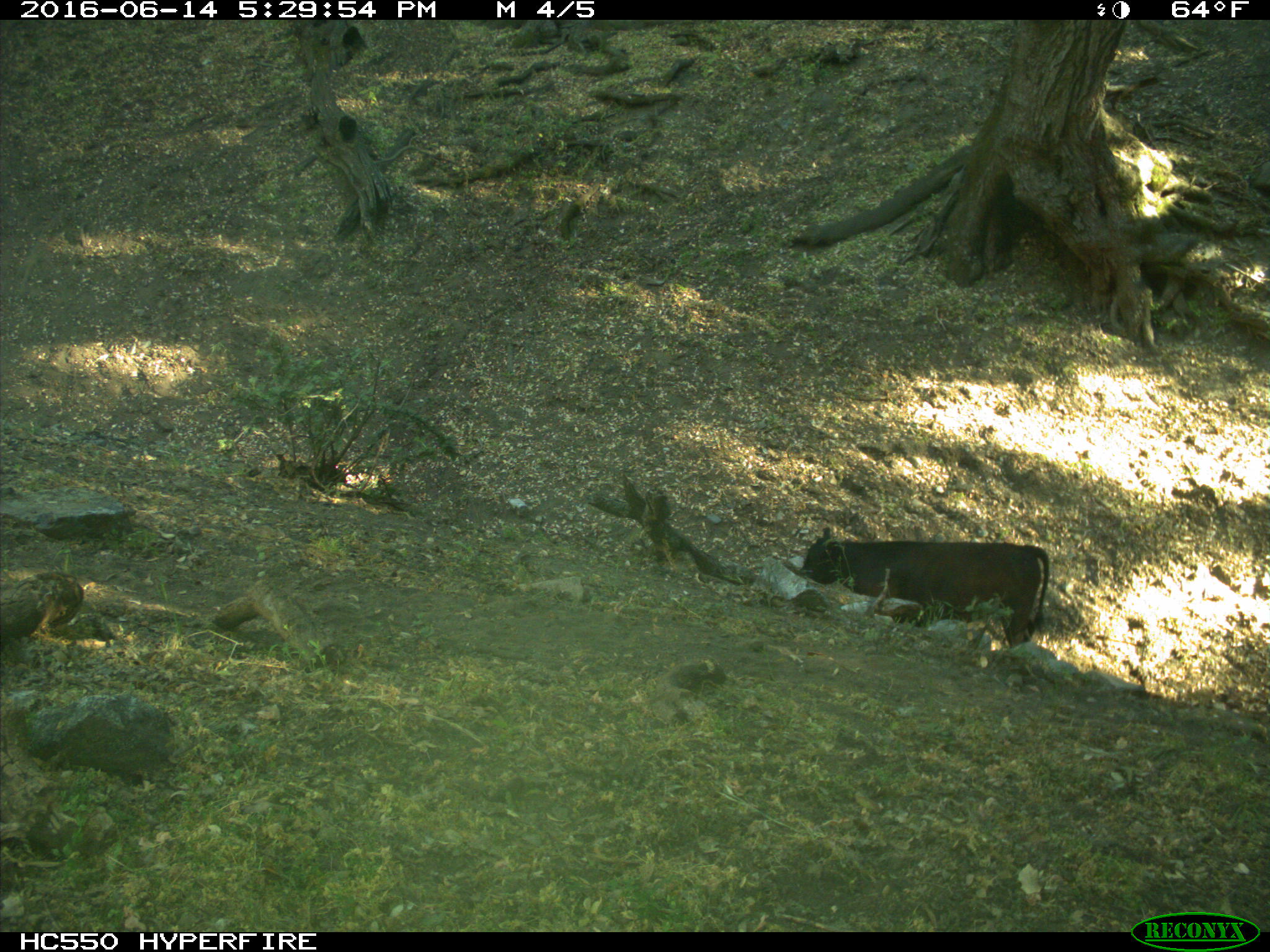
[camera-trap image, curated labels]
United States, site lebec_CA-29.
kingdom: Animalia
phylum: Chordata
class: Mammalia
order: Artiodactyla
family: Bovidae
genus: Bos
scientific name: Bos taurus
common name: domestic cow